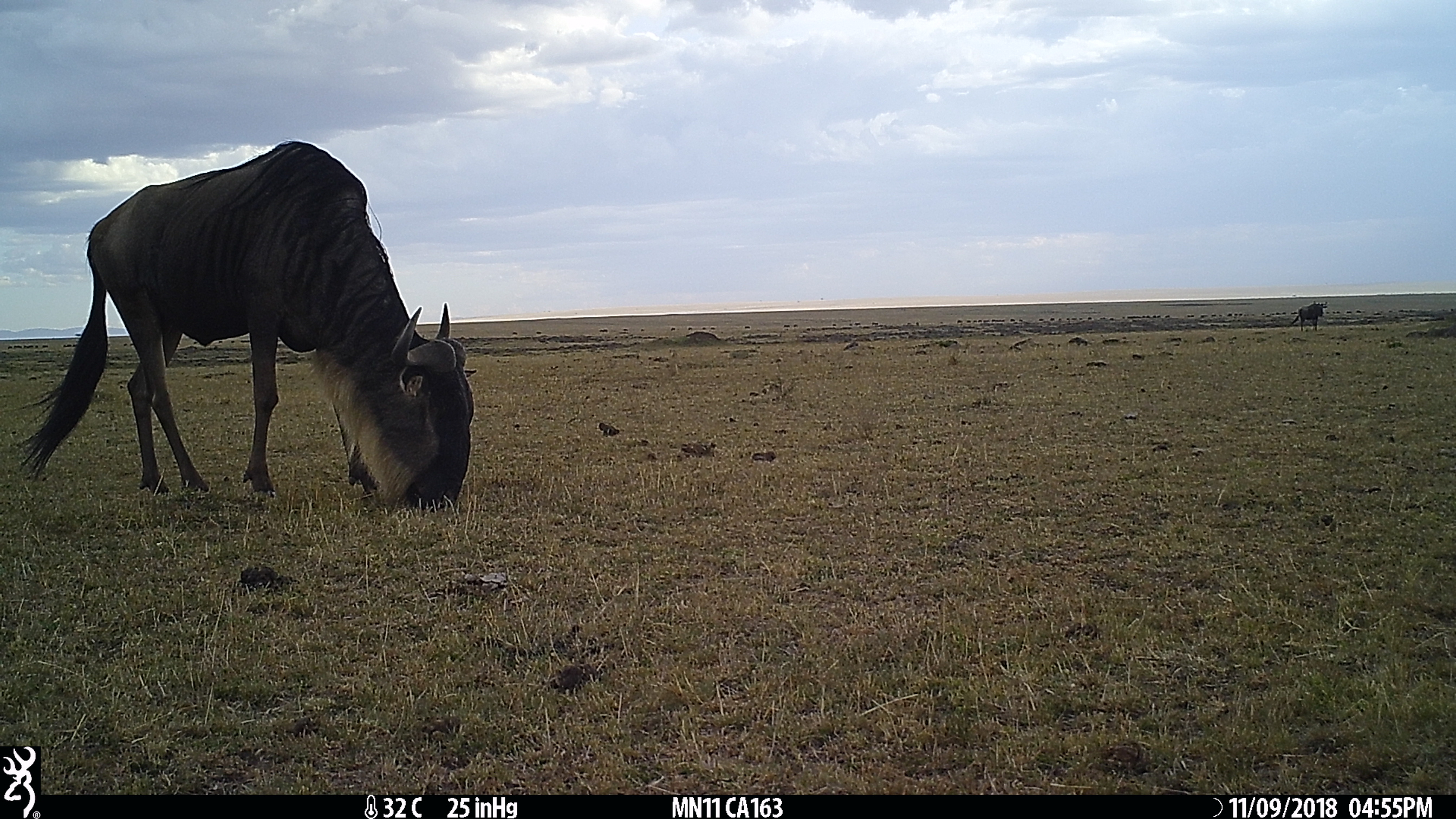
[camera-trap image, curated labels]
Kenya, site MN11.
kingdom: Animalia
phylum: Chordata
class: Mammalia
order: Artiodactyla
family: Bovidae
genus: Connochaetes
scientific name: Connochaetes taurinus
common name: blue wildebeest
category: wildebeest